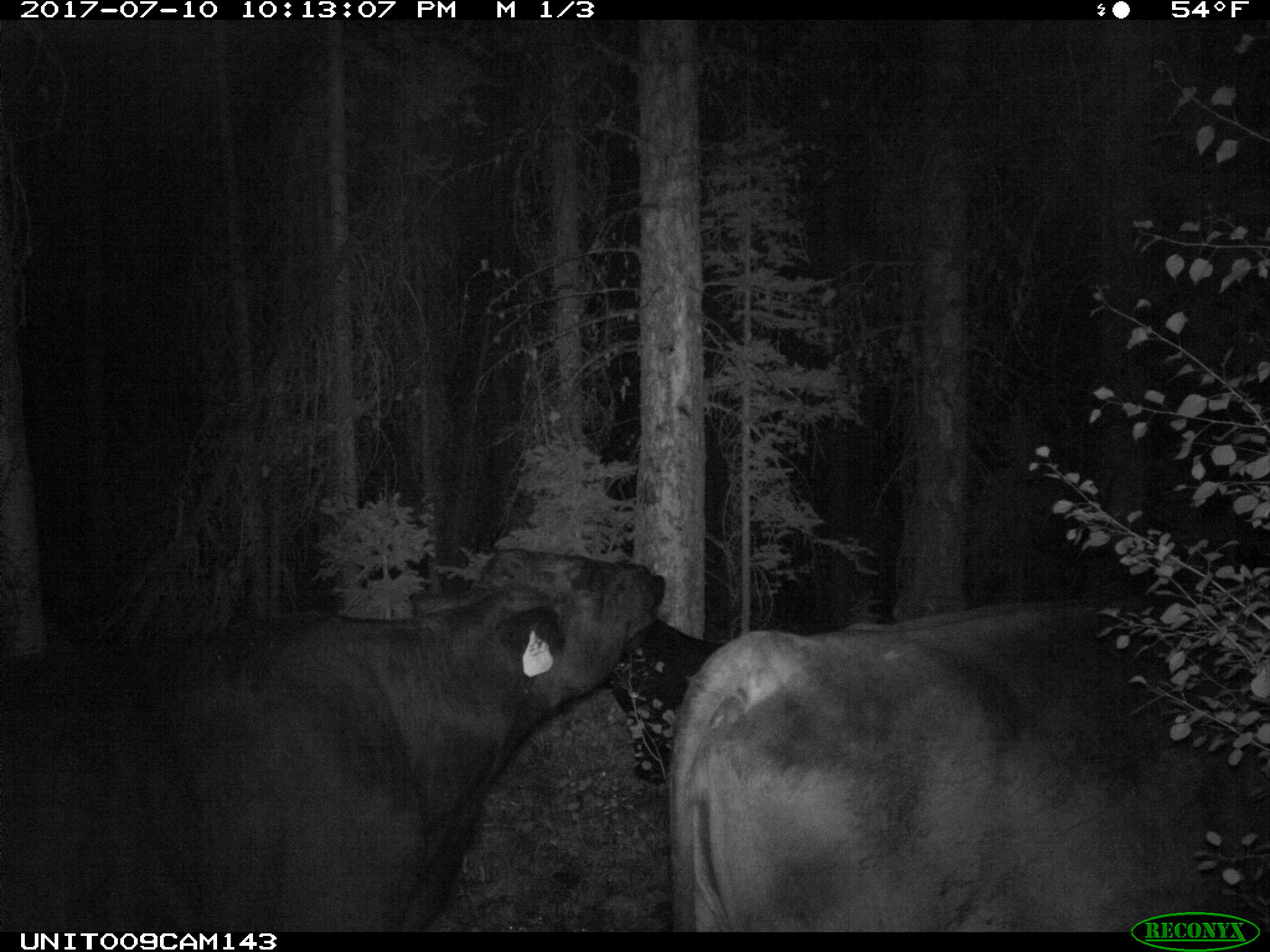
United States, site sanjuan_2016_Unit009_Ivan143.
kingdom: Animalia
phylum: Chordata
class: Mammalia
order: Artiodactyla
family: Bovidae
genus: Bos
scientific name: Bos taurus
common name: domestic cow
Bos taurus (domestic cow).